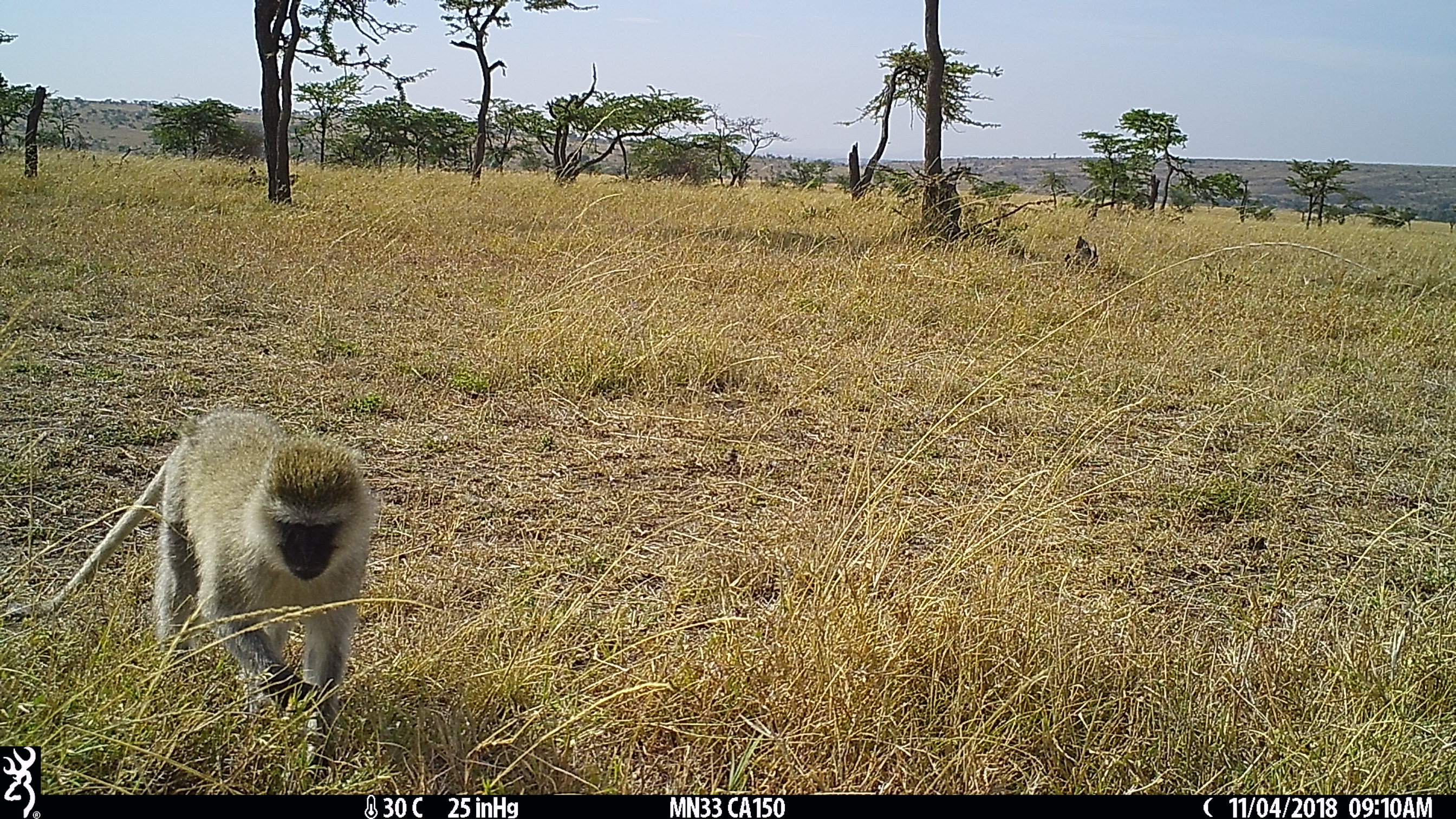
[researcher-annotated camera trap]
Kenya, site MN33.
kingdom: Animalia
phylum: Chordata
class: Mammalia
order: Primates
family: Cercopithecidae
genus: Chlorocebus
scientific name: Chlorocebus pygerythrus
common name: vervet monkey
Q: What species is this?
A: Vervet monkey (Chlorocebus pygerythrus).